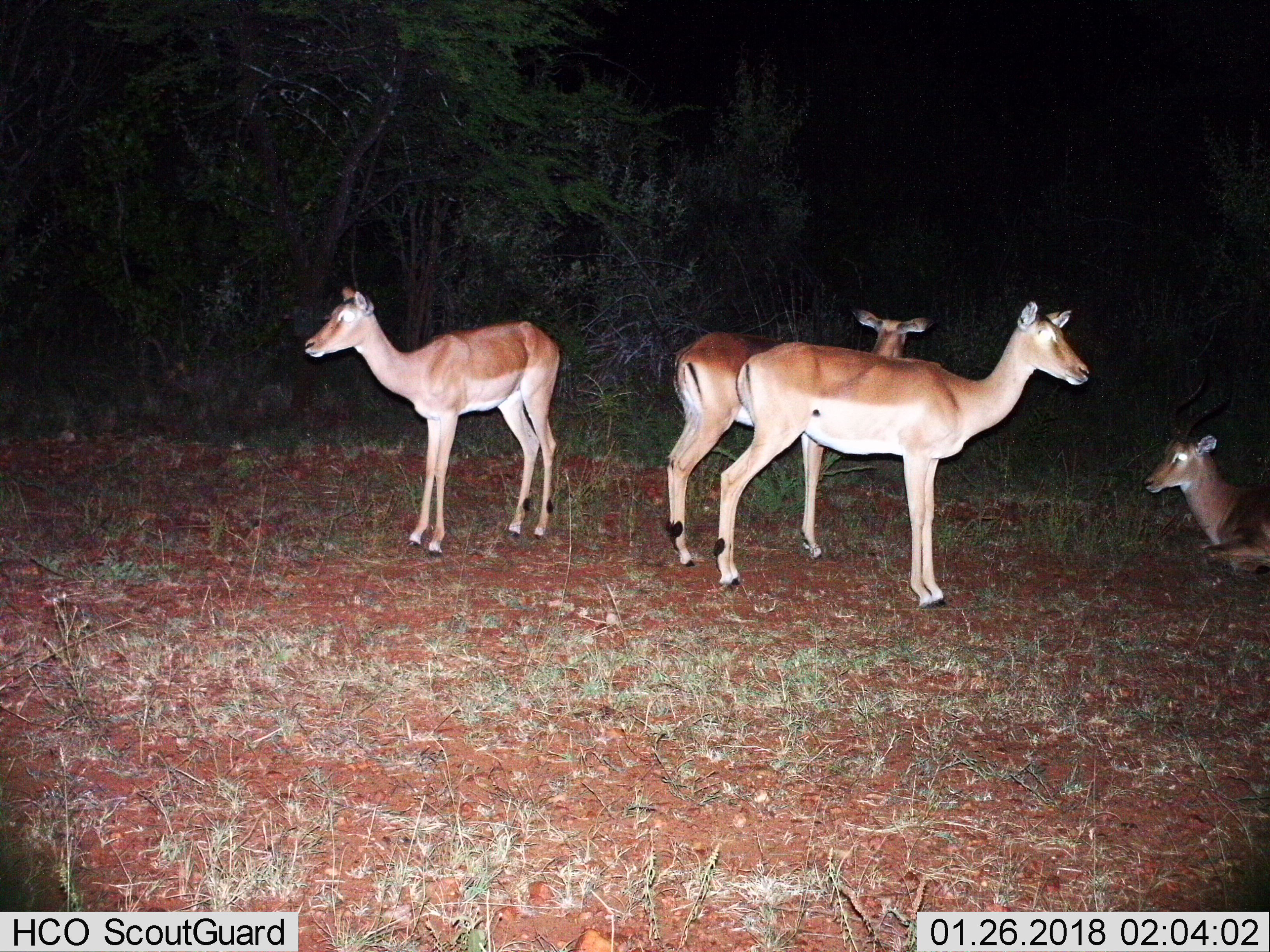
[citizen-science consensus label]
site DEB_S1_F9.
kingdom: Animalia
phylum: Chordata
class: Mammalia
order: Artiodactyla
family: Bovidae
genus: Aepyceros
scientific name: Aepyceros melampus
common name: impala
Impala (Aepyceros melampus), count 4. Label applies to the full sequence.